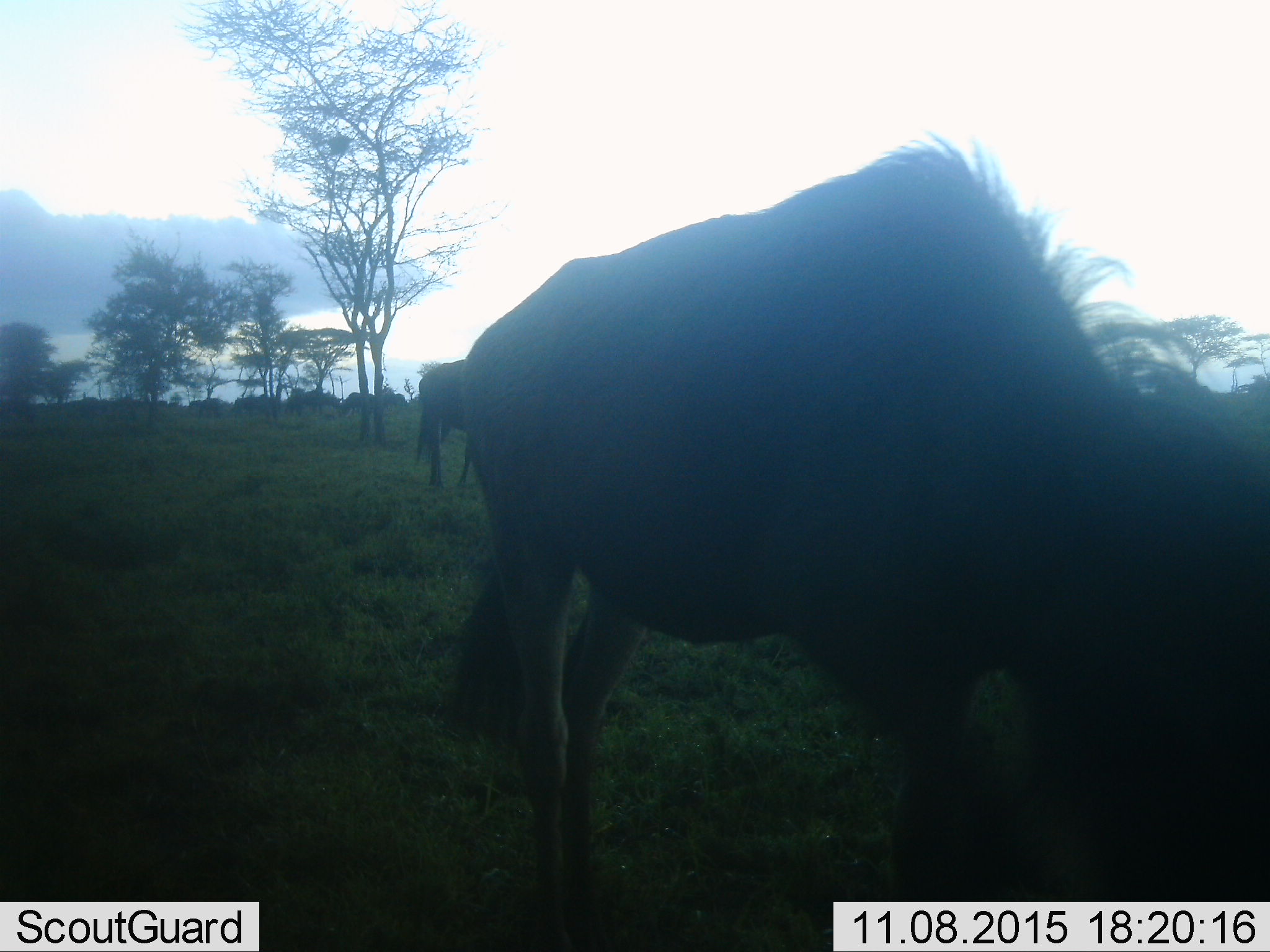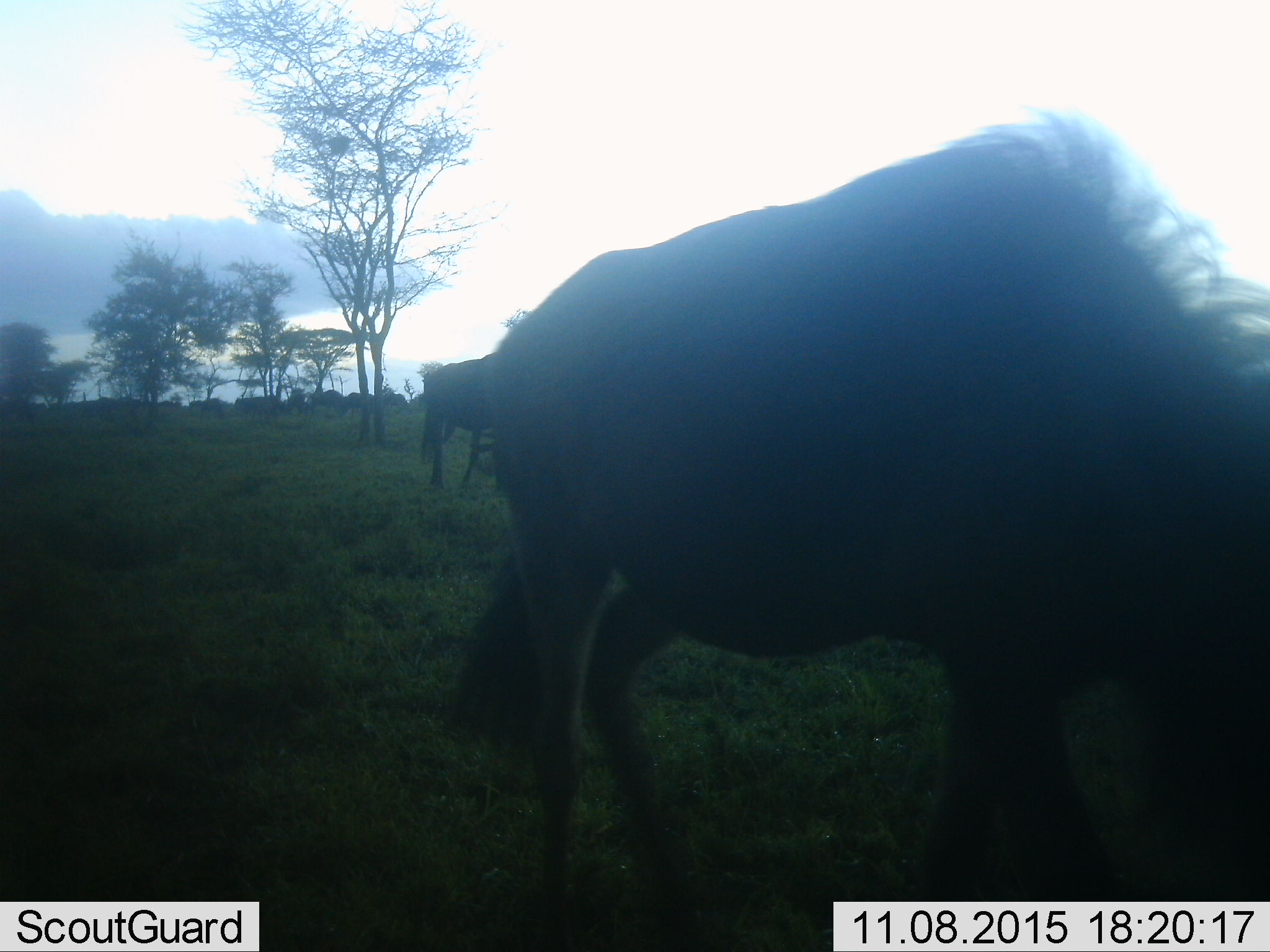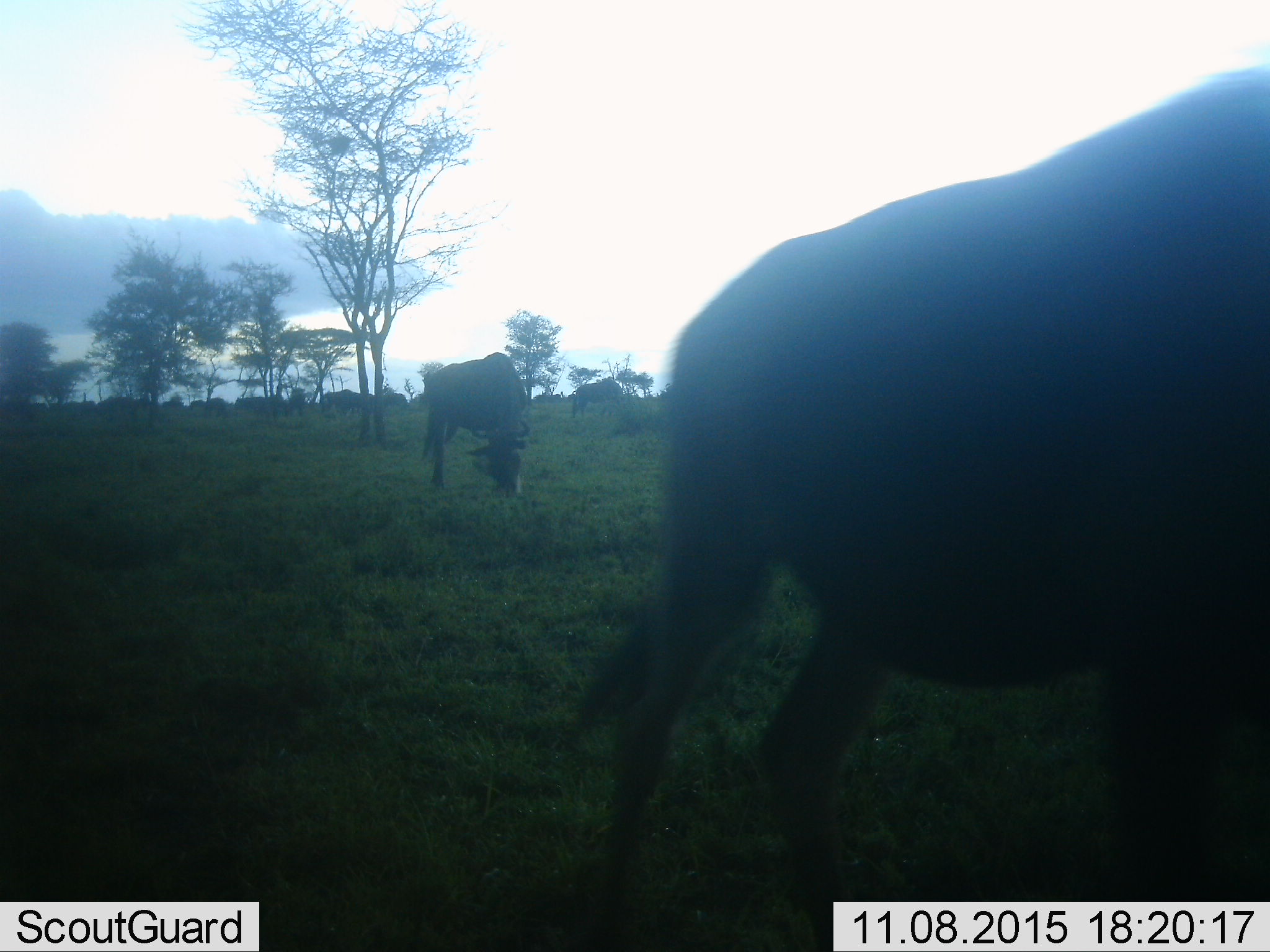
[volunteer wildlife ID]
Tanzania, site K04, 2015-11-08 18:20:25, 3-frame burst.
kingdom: Animalia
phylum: Chordata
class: Mammalia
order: Artiodactyla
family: Bovidae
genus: Connochaetes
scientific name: Connochaetes taurinus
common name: blue wildebeest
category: wildebeest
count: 11-50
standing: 78%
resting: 0%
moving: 67%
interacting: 0%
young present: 11%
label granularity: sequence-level